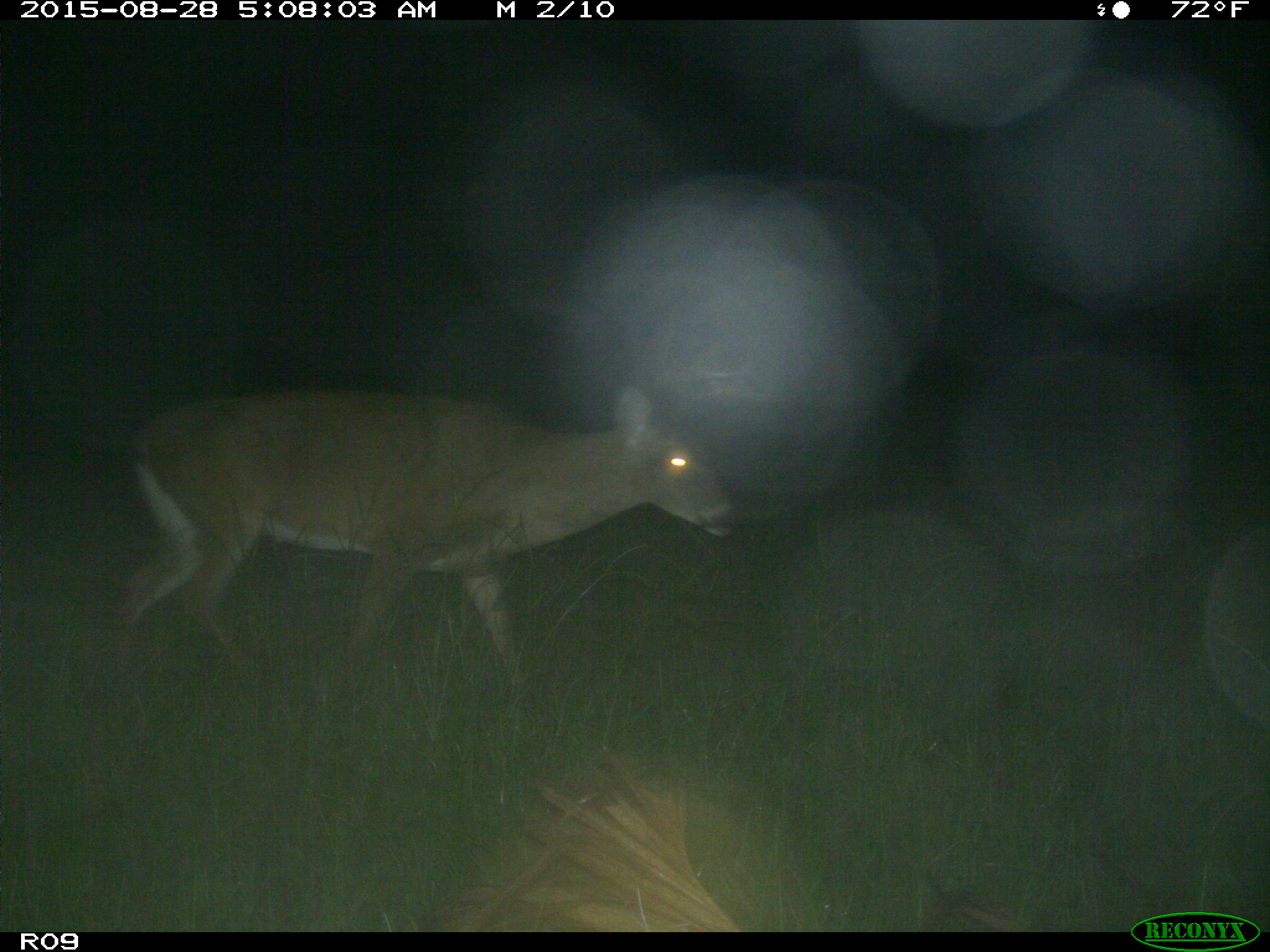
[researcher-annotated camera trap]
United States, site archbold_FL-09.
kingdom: Animalia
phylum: Chordata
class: Mammalia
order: Artiodactyla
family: Cervidae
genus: Odocoileus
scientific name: Odocoileus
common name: deer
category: unidentified deer